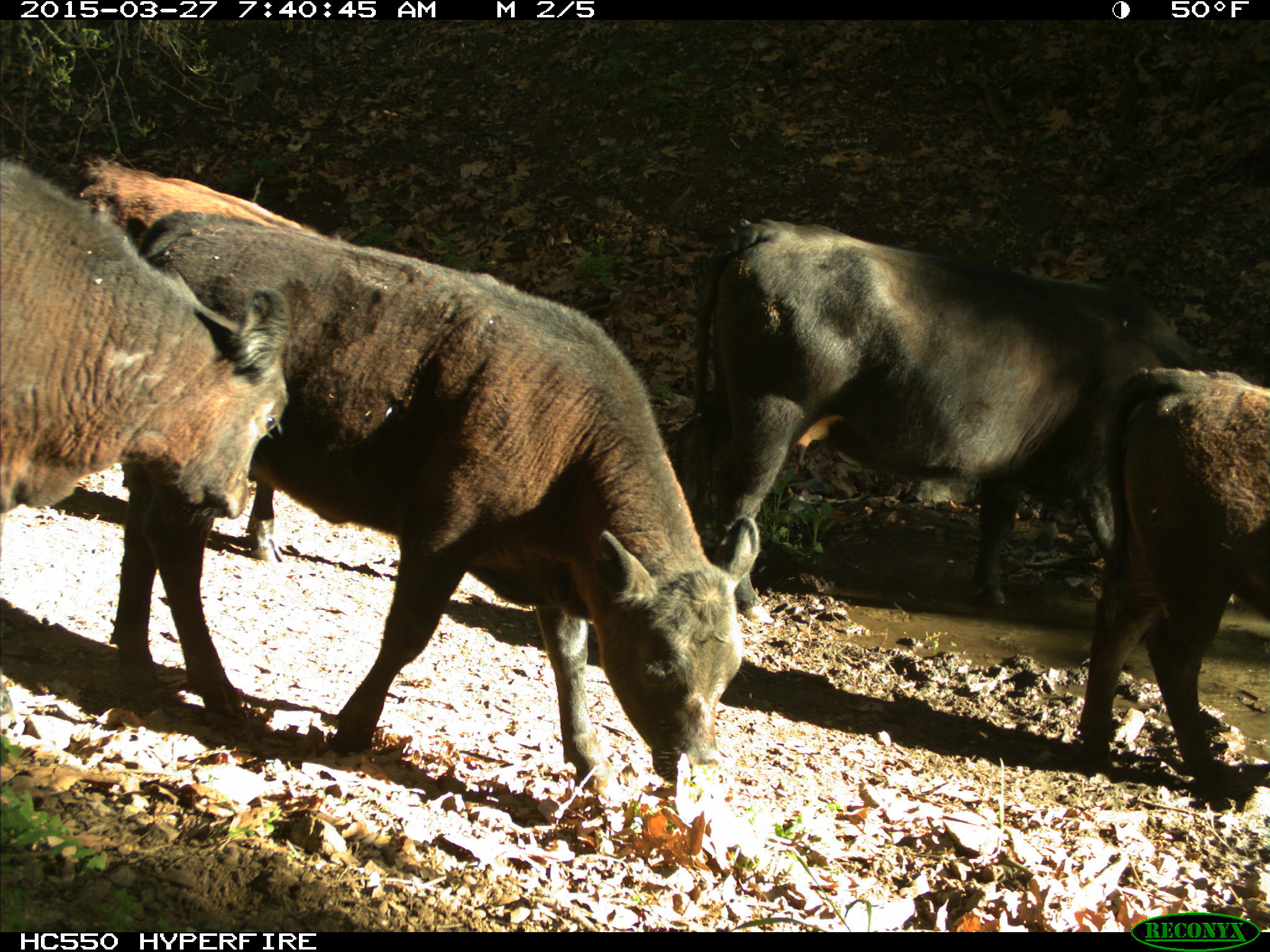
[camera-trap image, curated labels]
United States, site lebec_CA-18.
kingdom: Animalia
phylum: Chordata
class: Mammalia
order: Artiodactyla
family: Bovidae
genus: Bos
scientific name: Bos taurus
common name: domestic cow